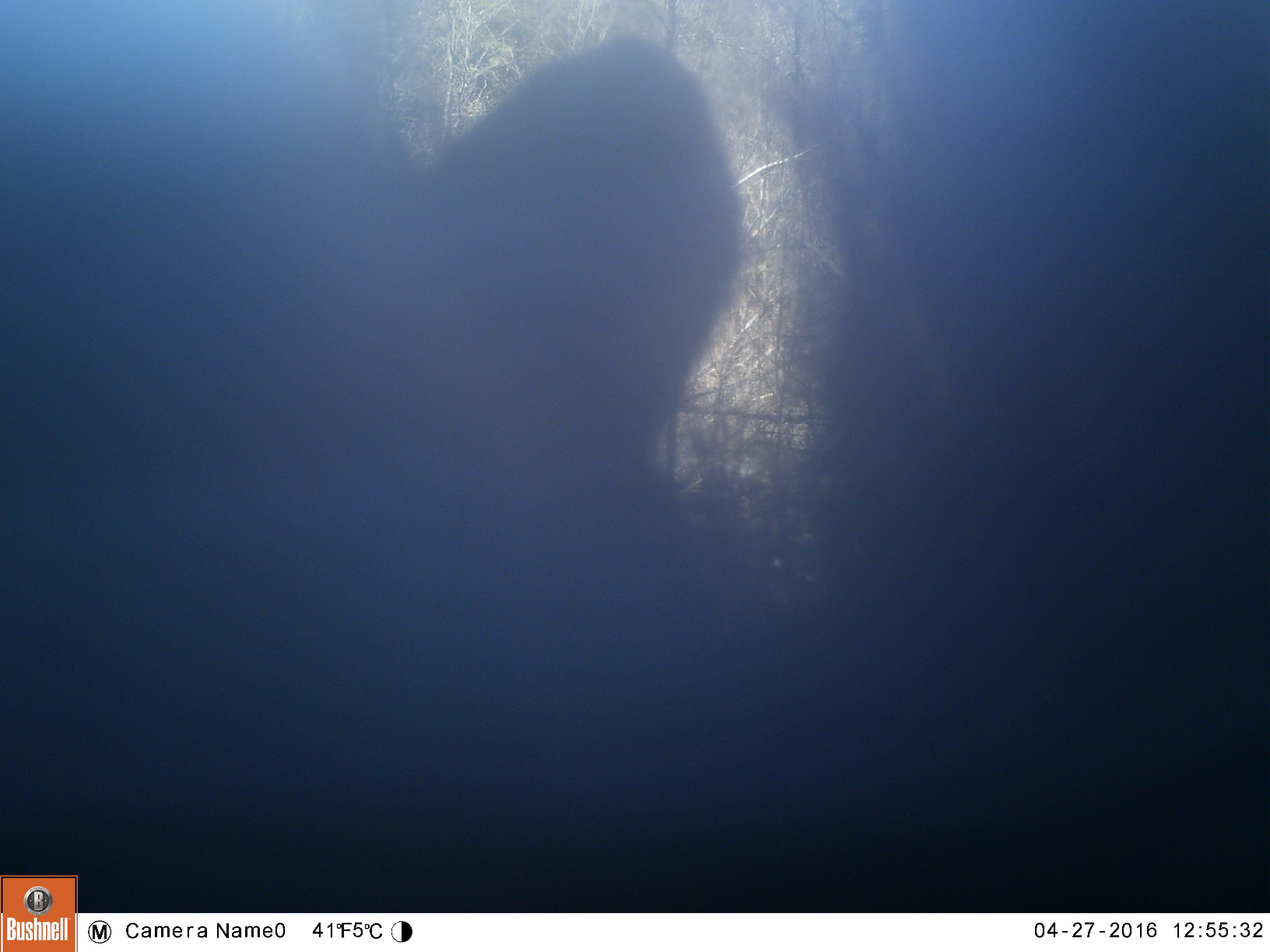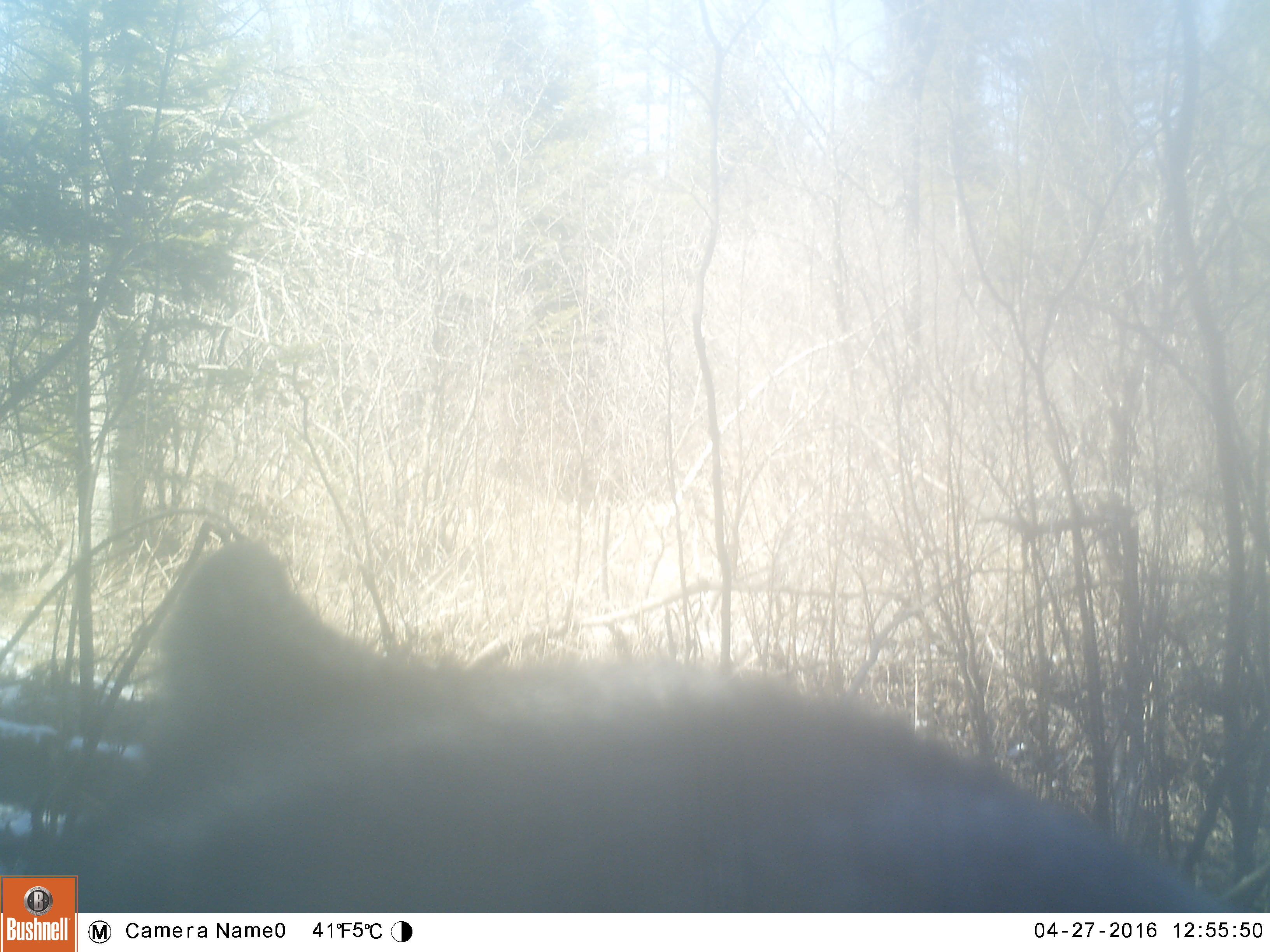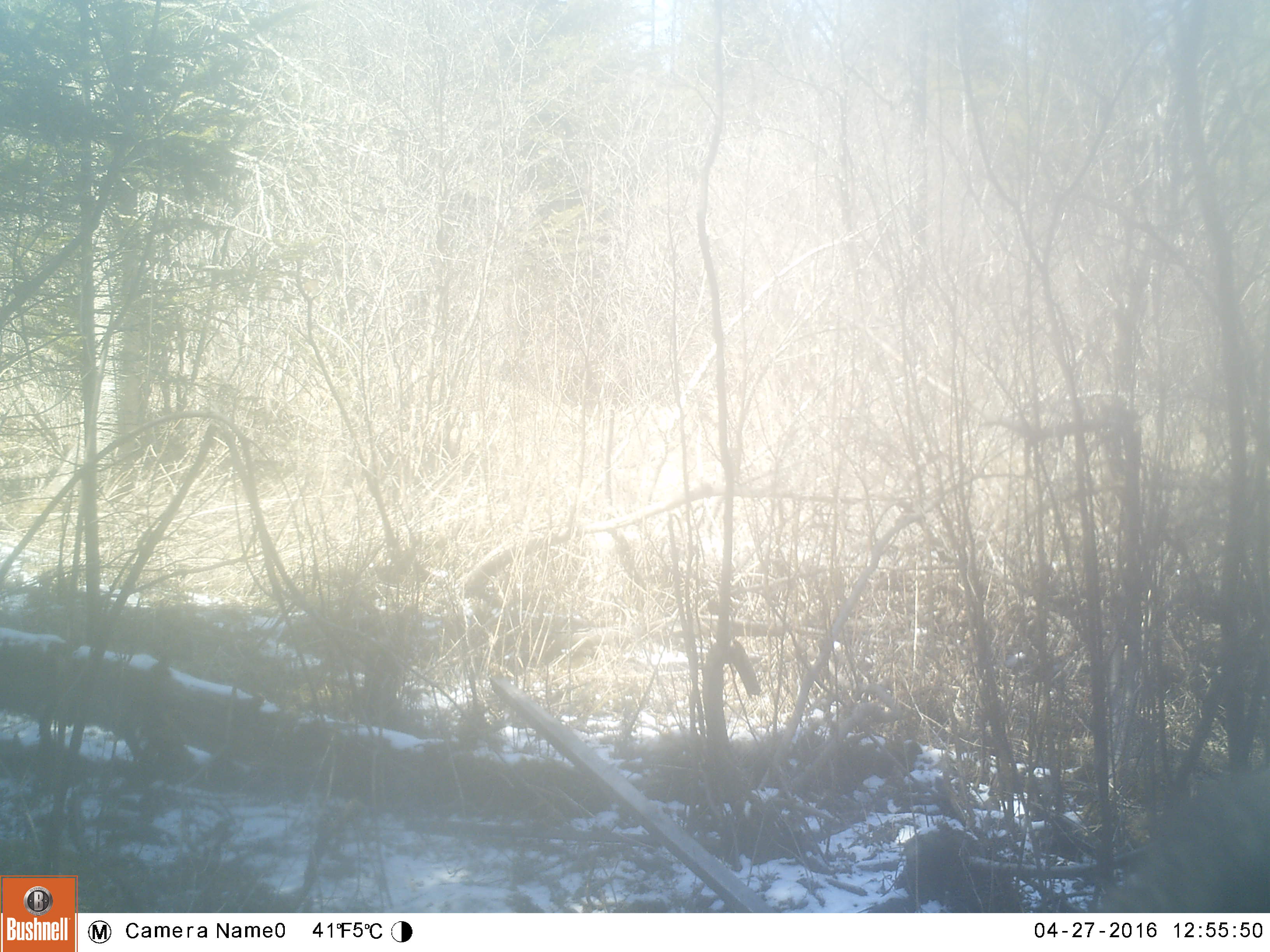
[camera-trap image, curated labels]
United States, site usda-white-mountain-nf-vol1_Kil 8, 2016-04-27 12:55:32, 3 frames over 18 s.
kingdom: Animalia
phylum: Chordata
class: Mammalia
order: Carnivora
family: Ursidae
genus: Ursus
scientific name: Ursus americanus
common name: black bear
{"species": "black bear (Ursus americanus)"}